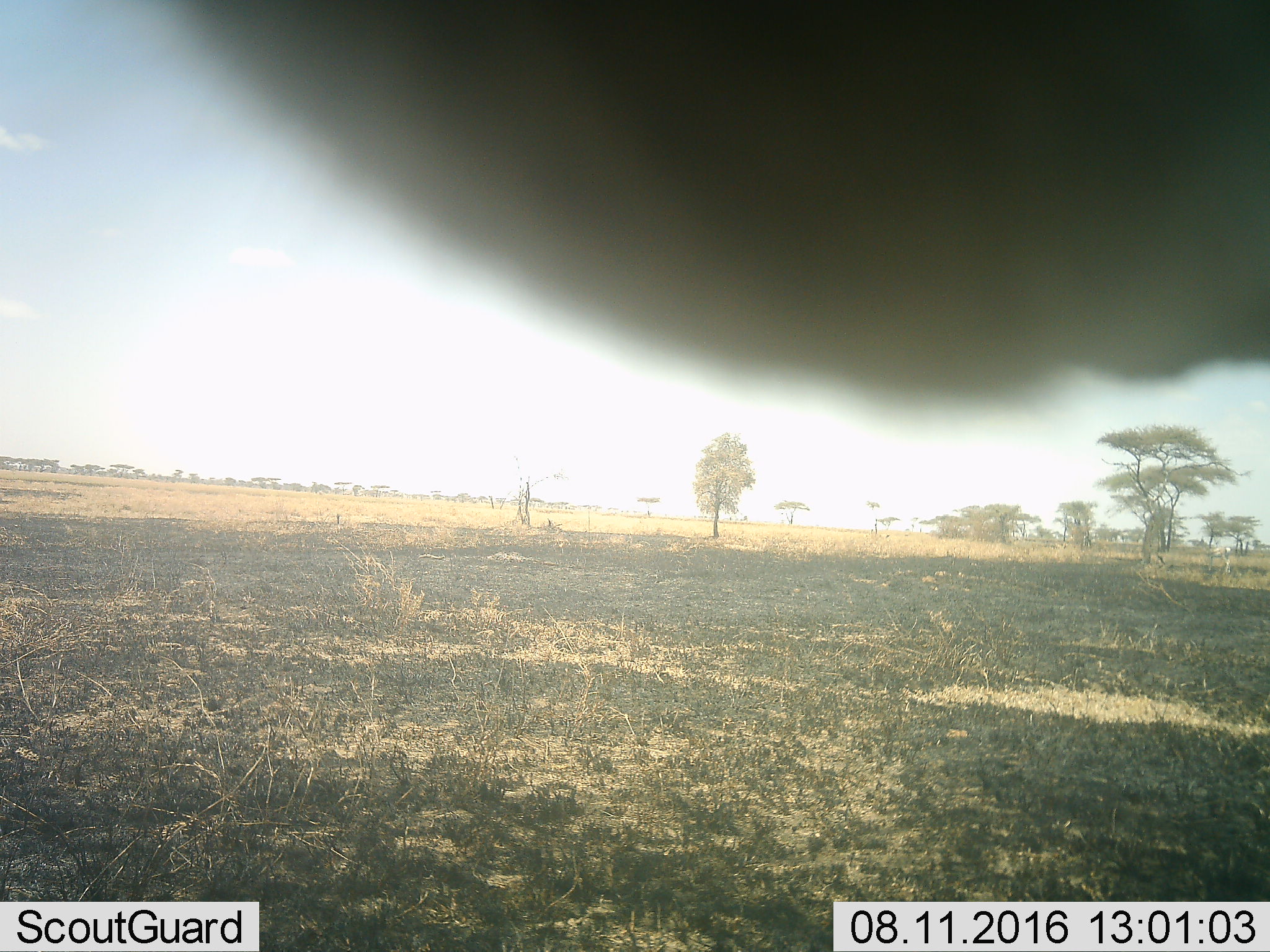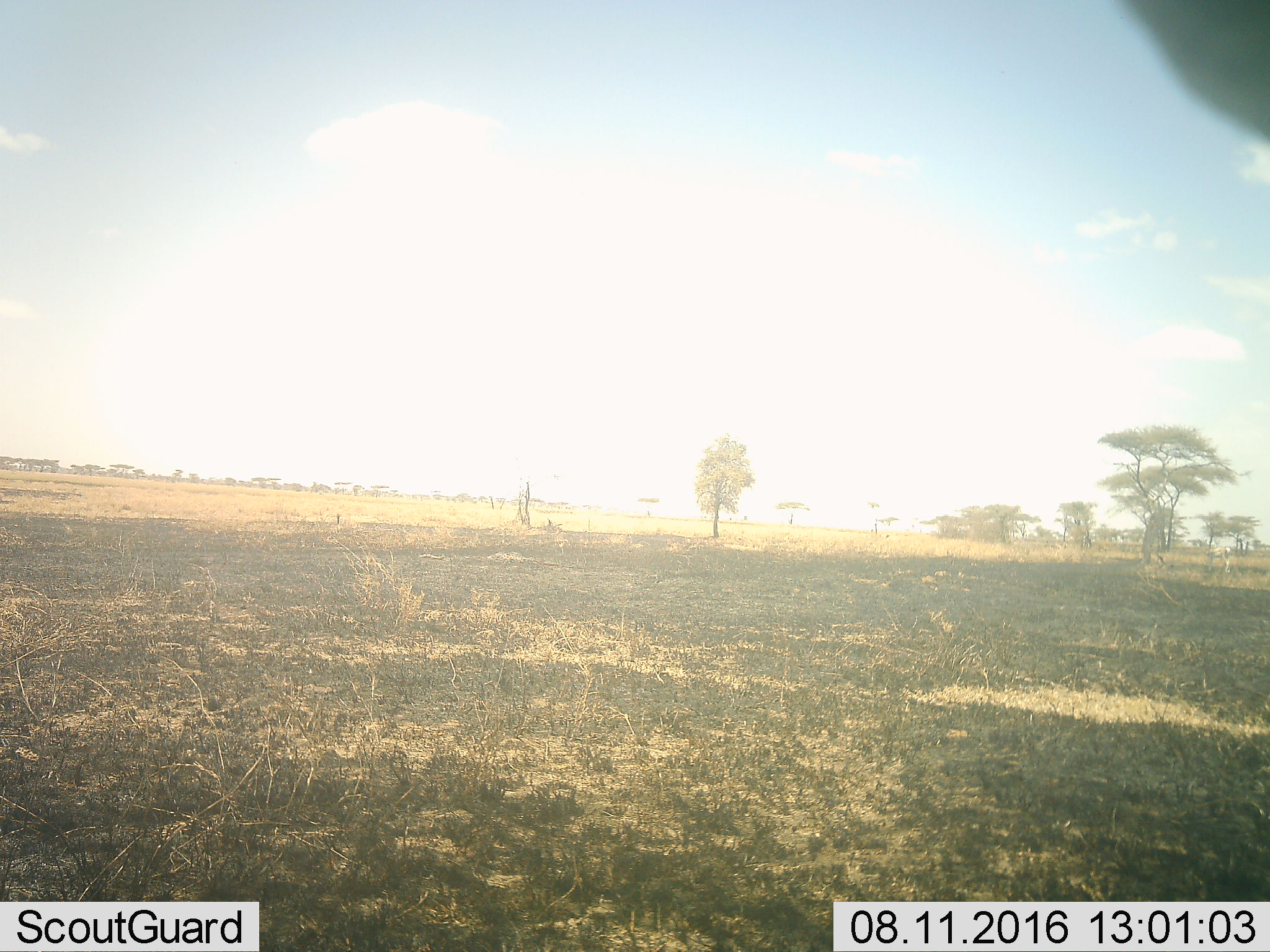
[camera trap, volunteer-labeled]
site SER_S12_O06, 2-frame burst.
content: unidentified animal